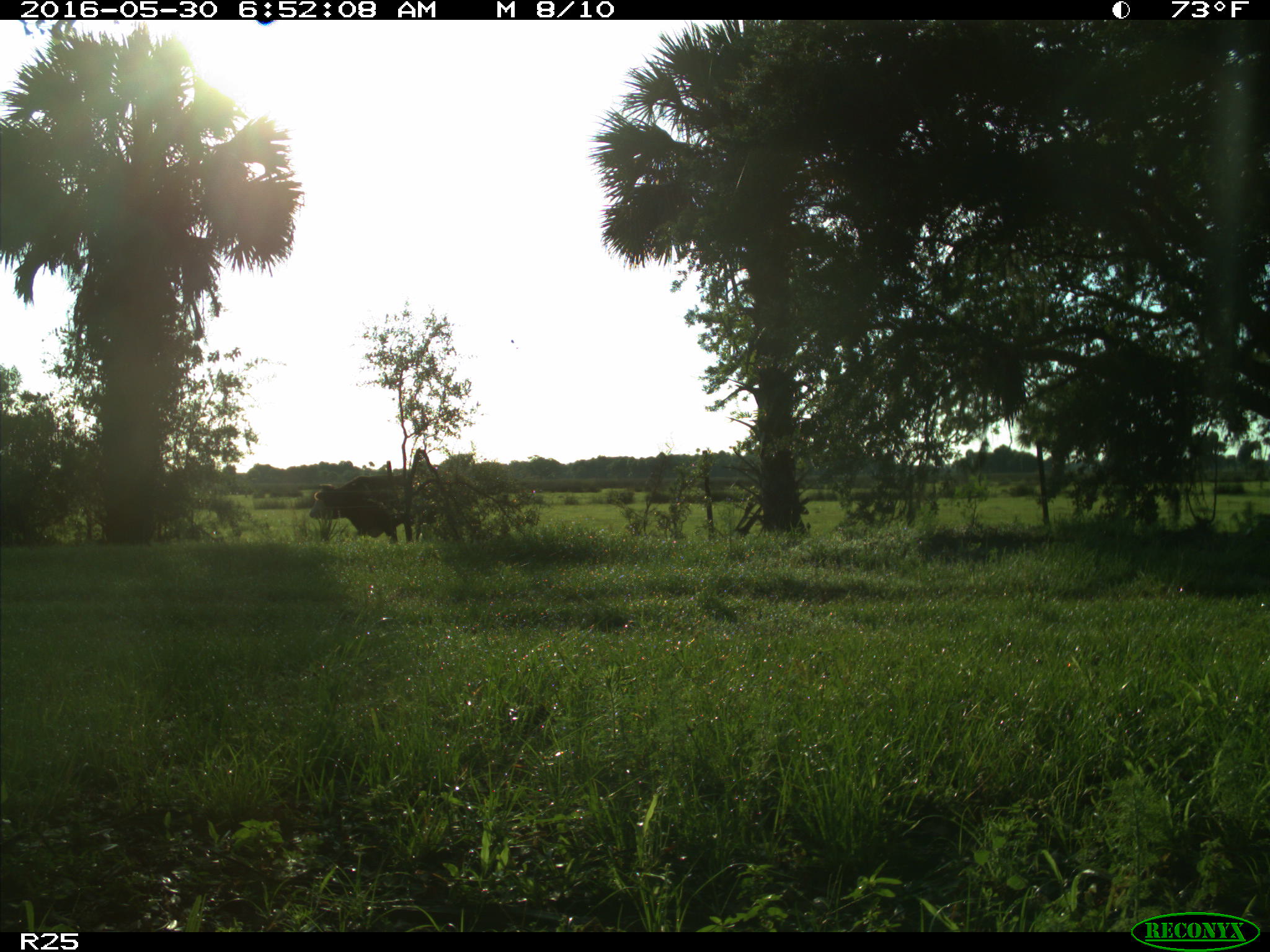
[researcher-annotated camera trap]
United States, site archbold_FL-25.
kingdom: Animalia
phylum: Chordata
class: Mammalia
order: Artiodactyla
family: Bovidae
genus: Bos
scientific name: Bos taurus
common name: domestic cow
Bos taurus (domestic cow).